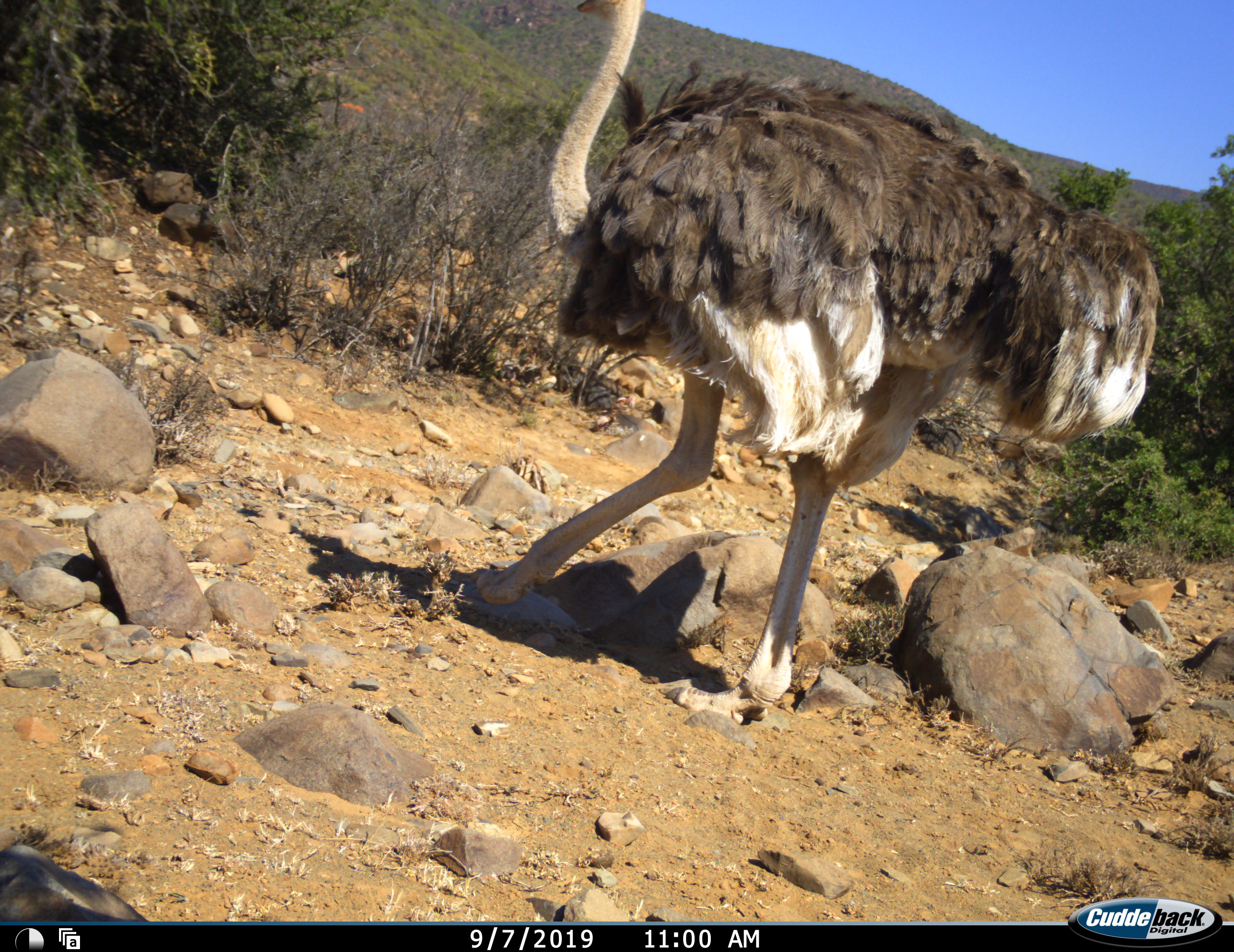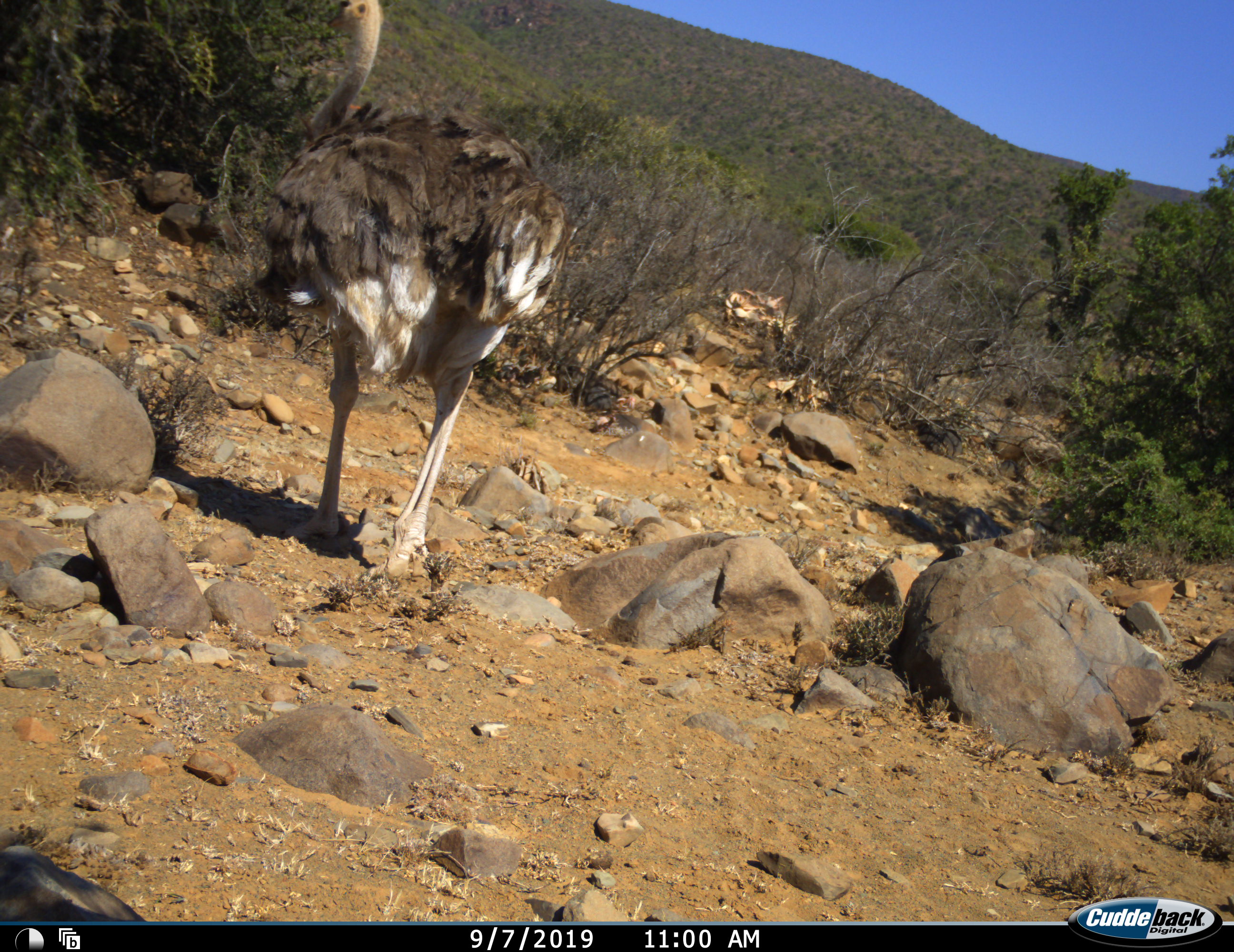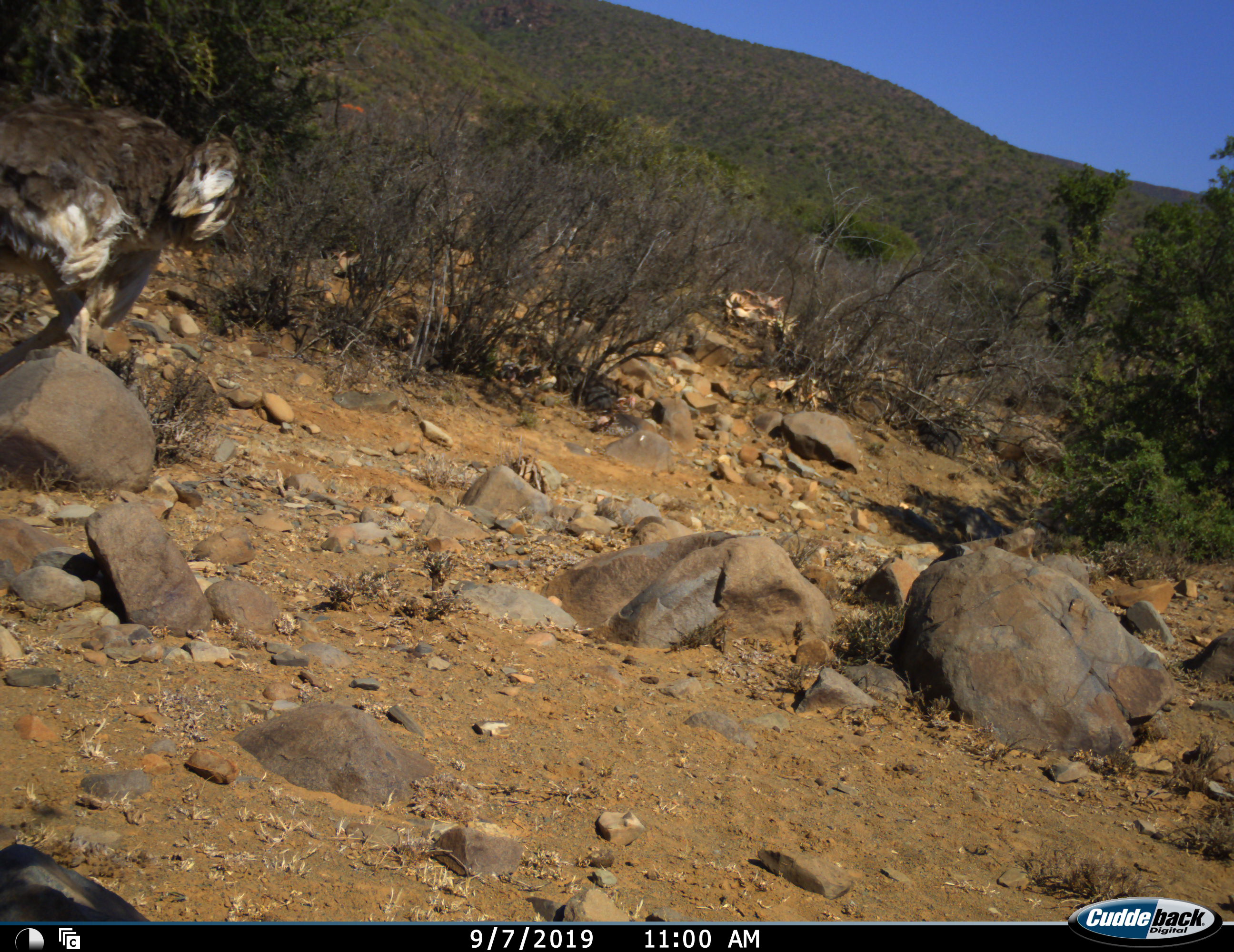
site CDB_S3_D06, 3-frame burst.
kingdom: Animalia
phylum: Chordata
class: Aves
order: Struthioniformes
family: Struthionidae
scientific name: Struthionidae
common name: ostrich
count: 1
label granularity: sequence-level